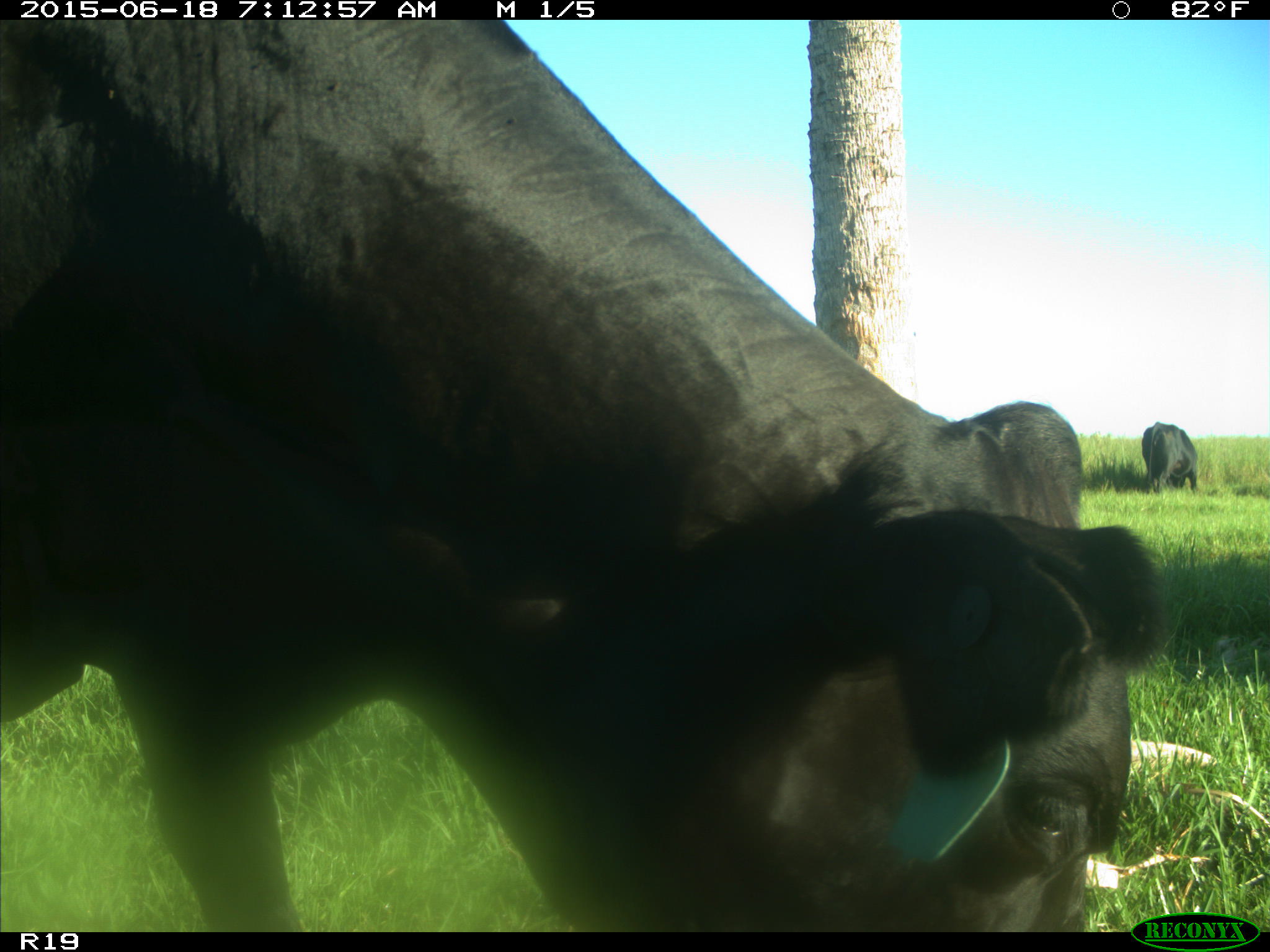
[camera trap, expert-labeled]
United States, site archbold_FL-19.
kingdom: Animalia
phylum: Chordata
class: Mammalia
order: Artiodactyla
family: Bovidae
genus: Bos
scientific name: Bos taurus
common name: domestic cow